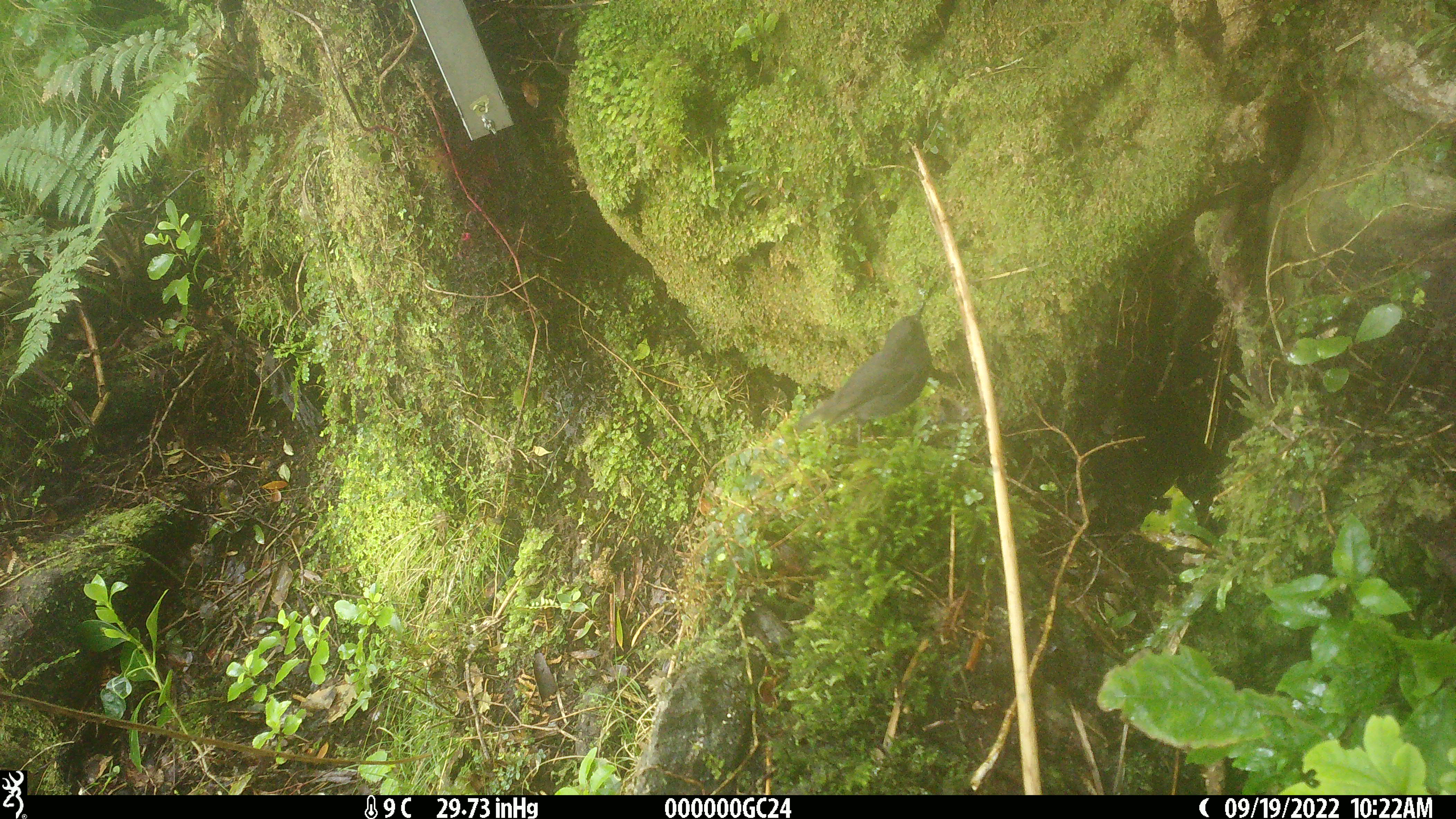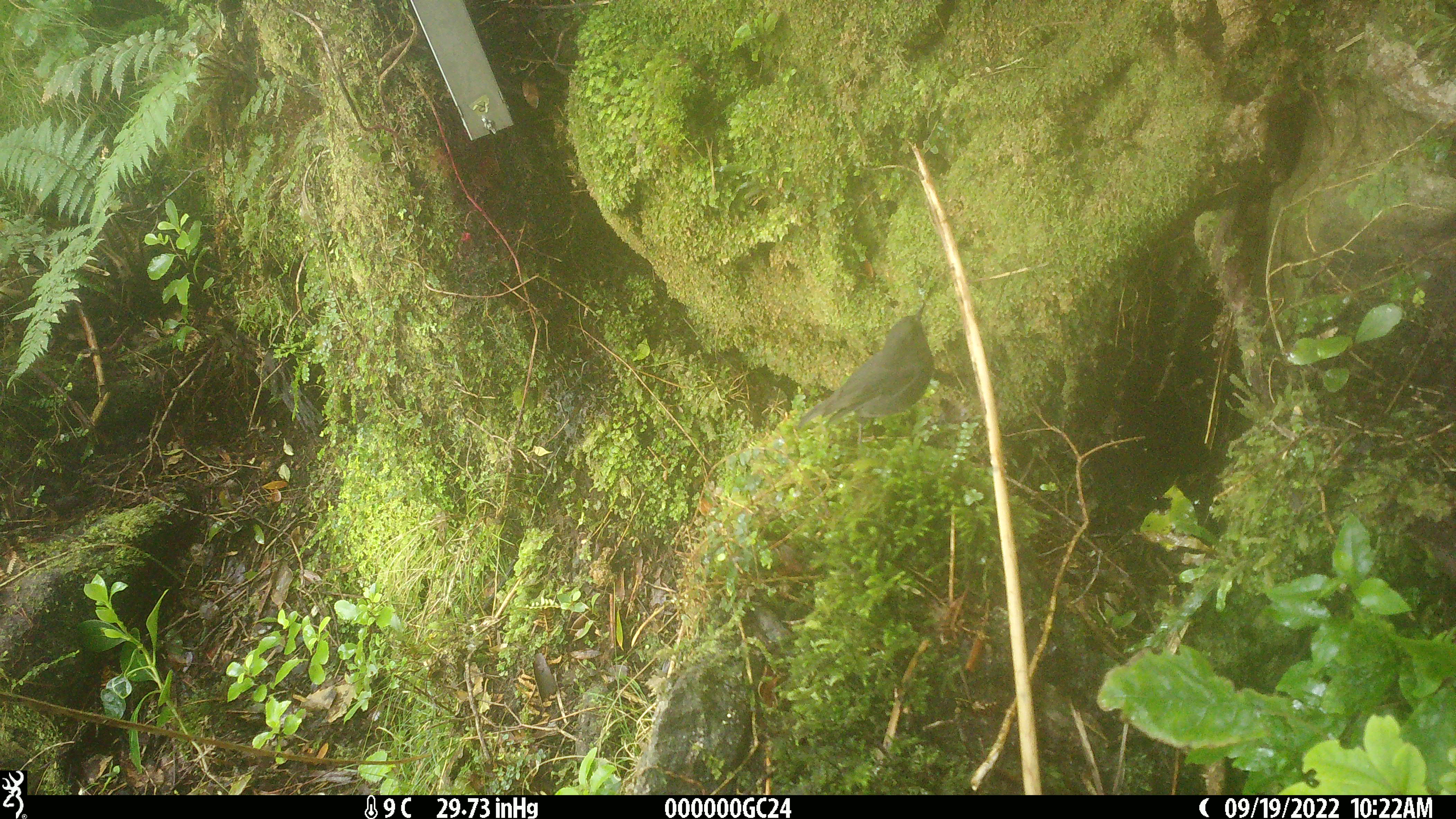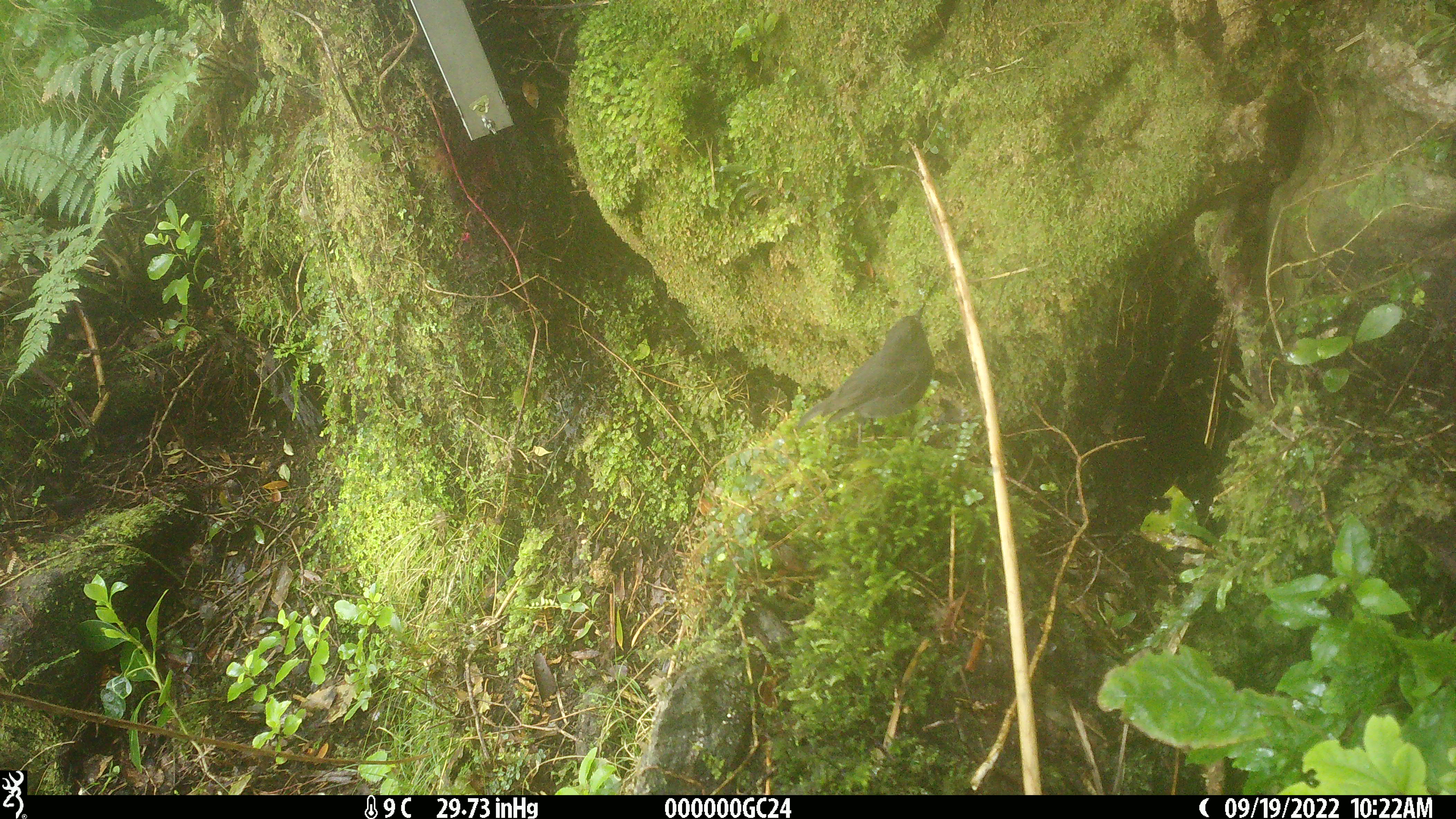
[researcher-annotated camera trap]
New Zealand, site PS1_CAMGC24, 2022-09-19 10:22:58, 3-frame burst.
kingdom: Animalia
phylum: Chordata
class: Aves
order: Passeriformes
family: Petroicidae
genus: Petroica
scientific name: Petroica australis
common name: new zealand robin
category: robin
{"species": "robin (new zealand robin) (Petroica australis)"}